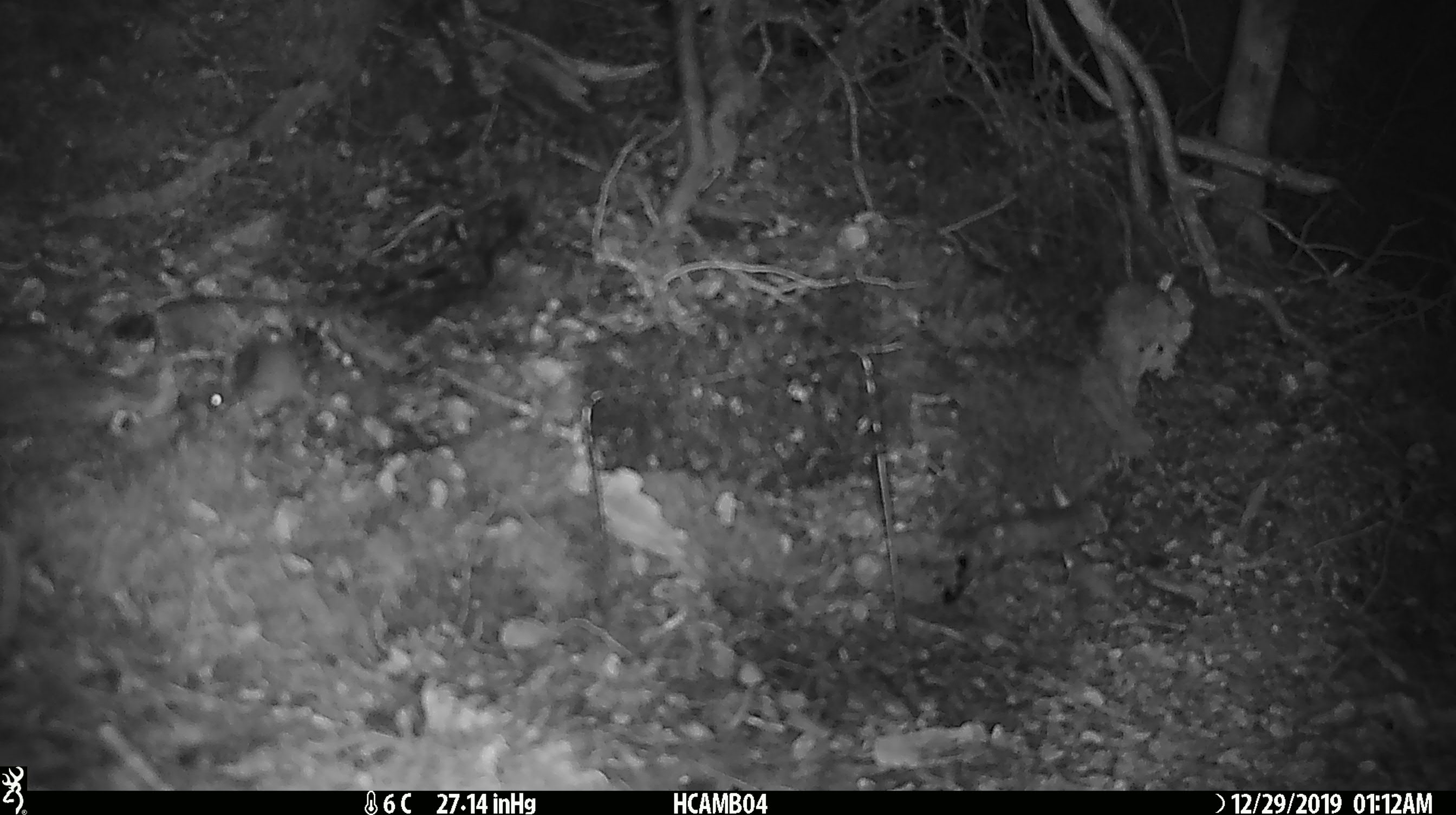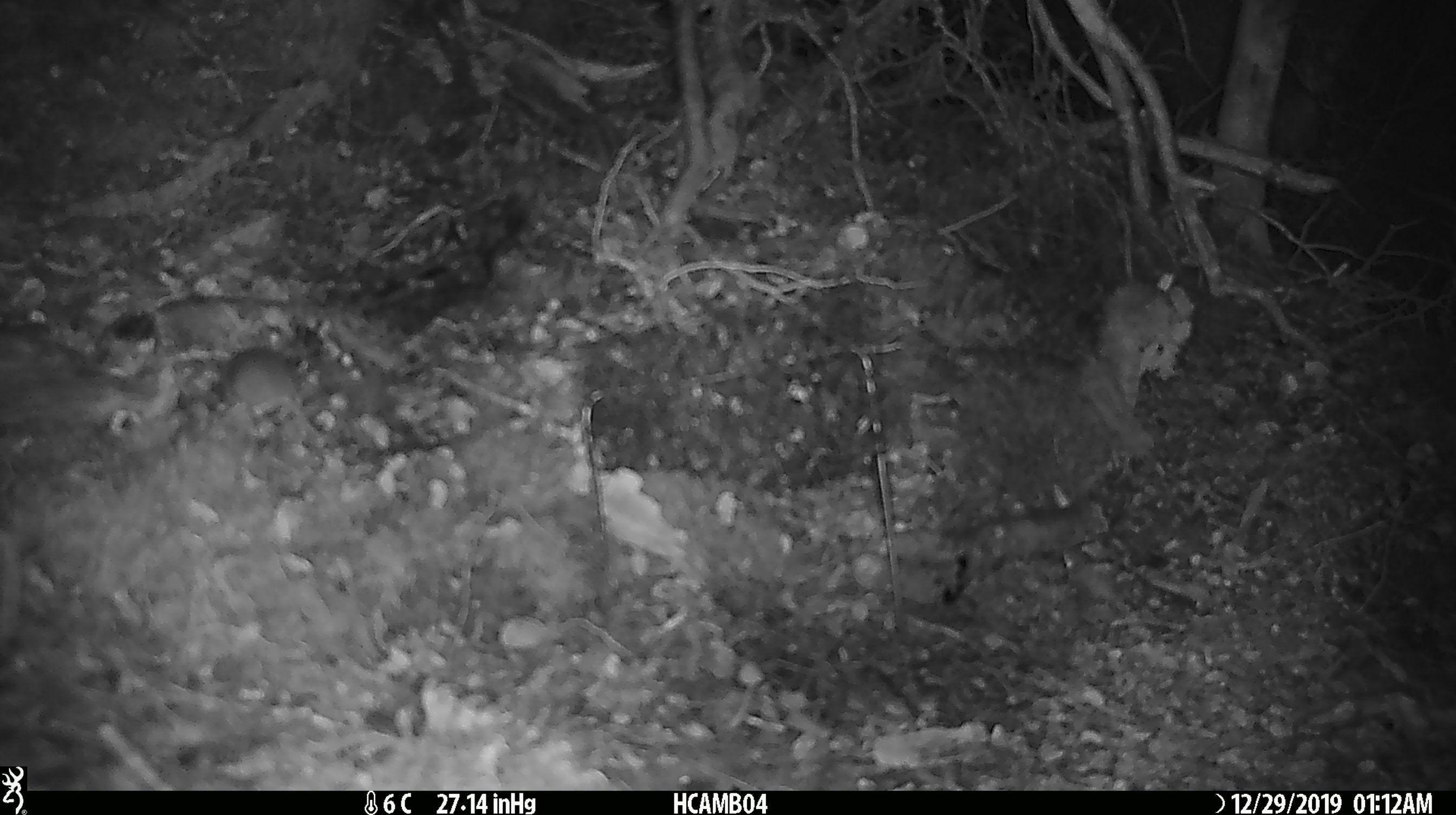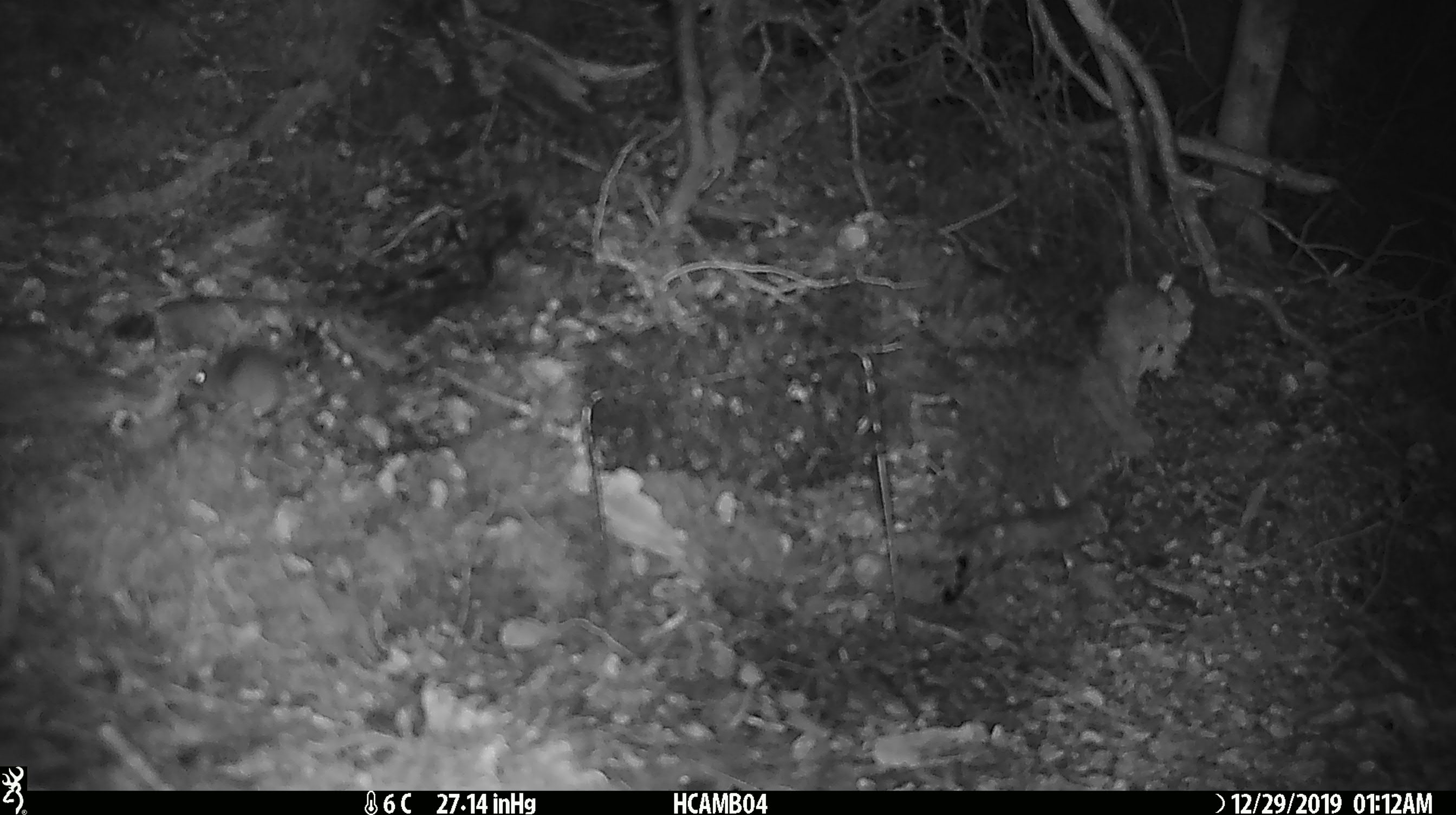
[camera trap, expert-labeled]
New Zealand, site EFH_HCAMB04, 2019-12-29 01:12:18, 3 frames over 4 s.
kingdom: Animalia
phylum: Chordata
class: Mammalia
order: Rodentia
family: Muridae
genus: Mus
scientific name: Mus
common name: mouse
Mouse (Mus).